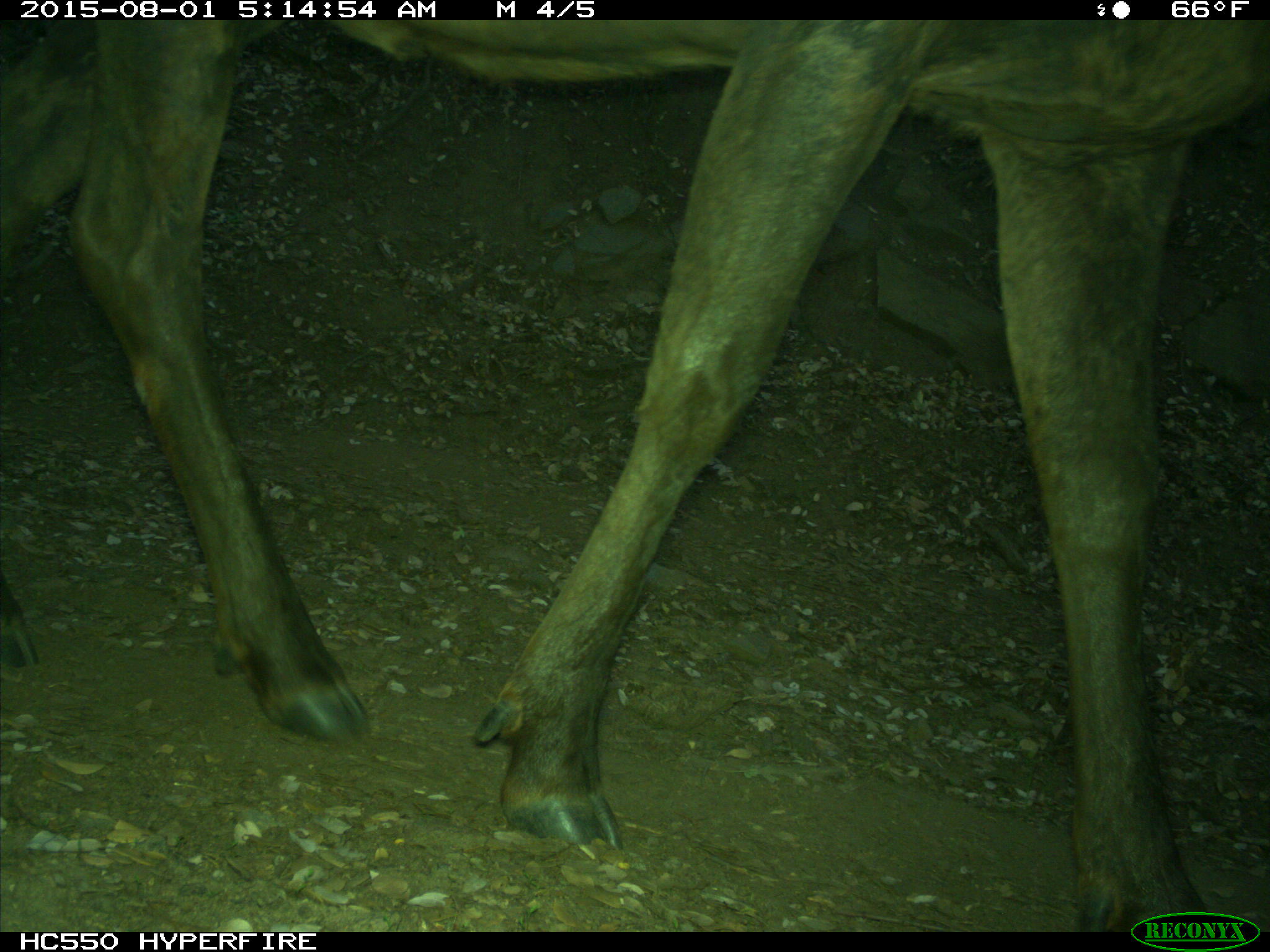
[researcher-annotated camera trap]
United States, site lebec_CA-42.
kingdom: Animalia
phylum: Chordata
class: Mammalia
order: Artiodactyla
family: Cervidae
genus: Cervus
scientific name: Cervus canadensis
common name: elk